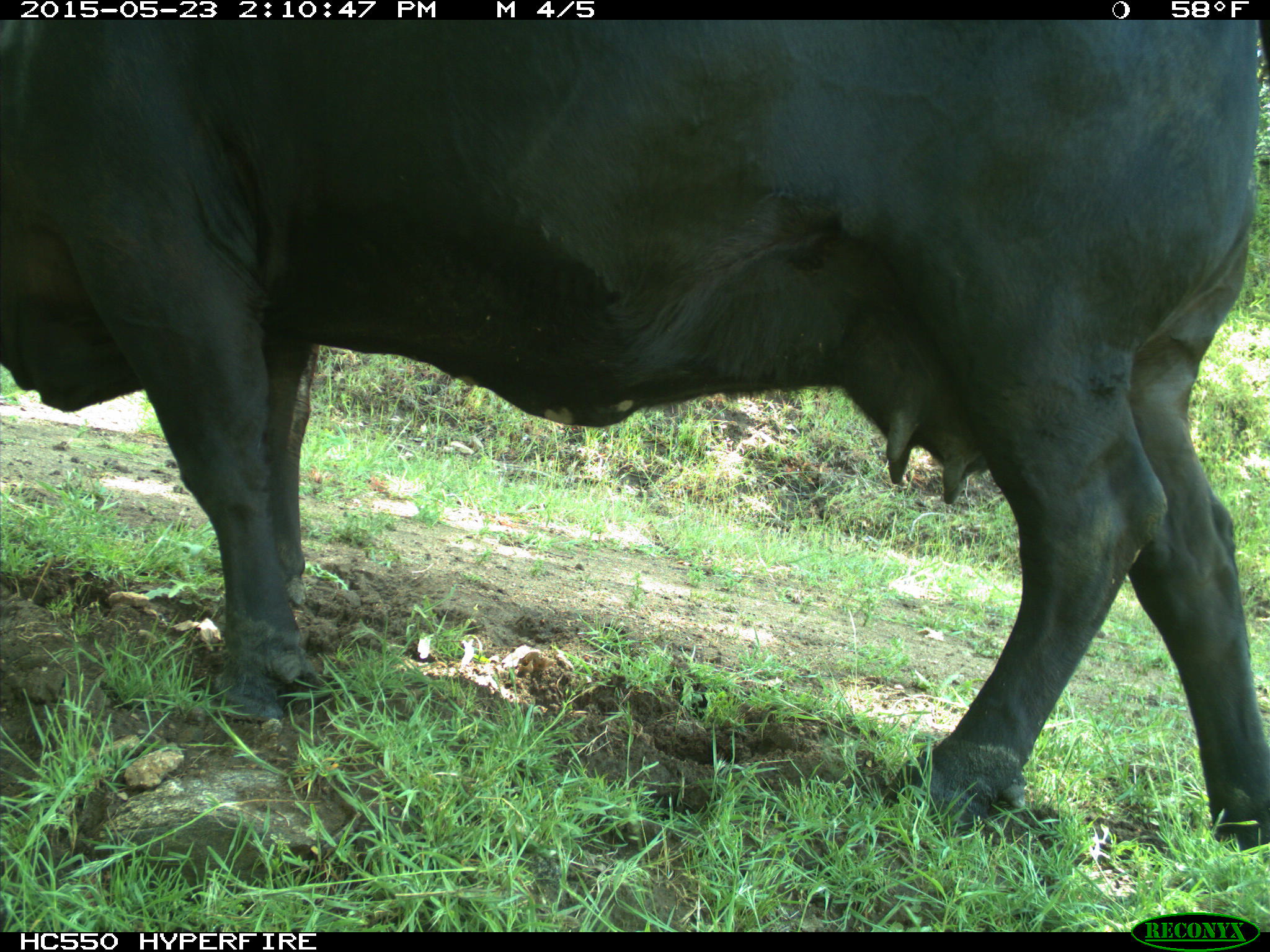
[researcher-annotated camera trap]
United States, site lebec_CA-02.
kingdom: Animalia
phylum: Chordata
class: Mammalia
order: Artiodactyla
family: Bovidae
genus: Bos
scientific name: Bos taurus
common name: domestic cow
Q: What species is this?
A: Bos taurus (domestic cow).